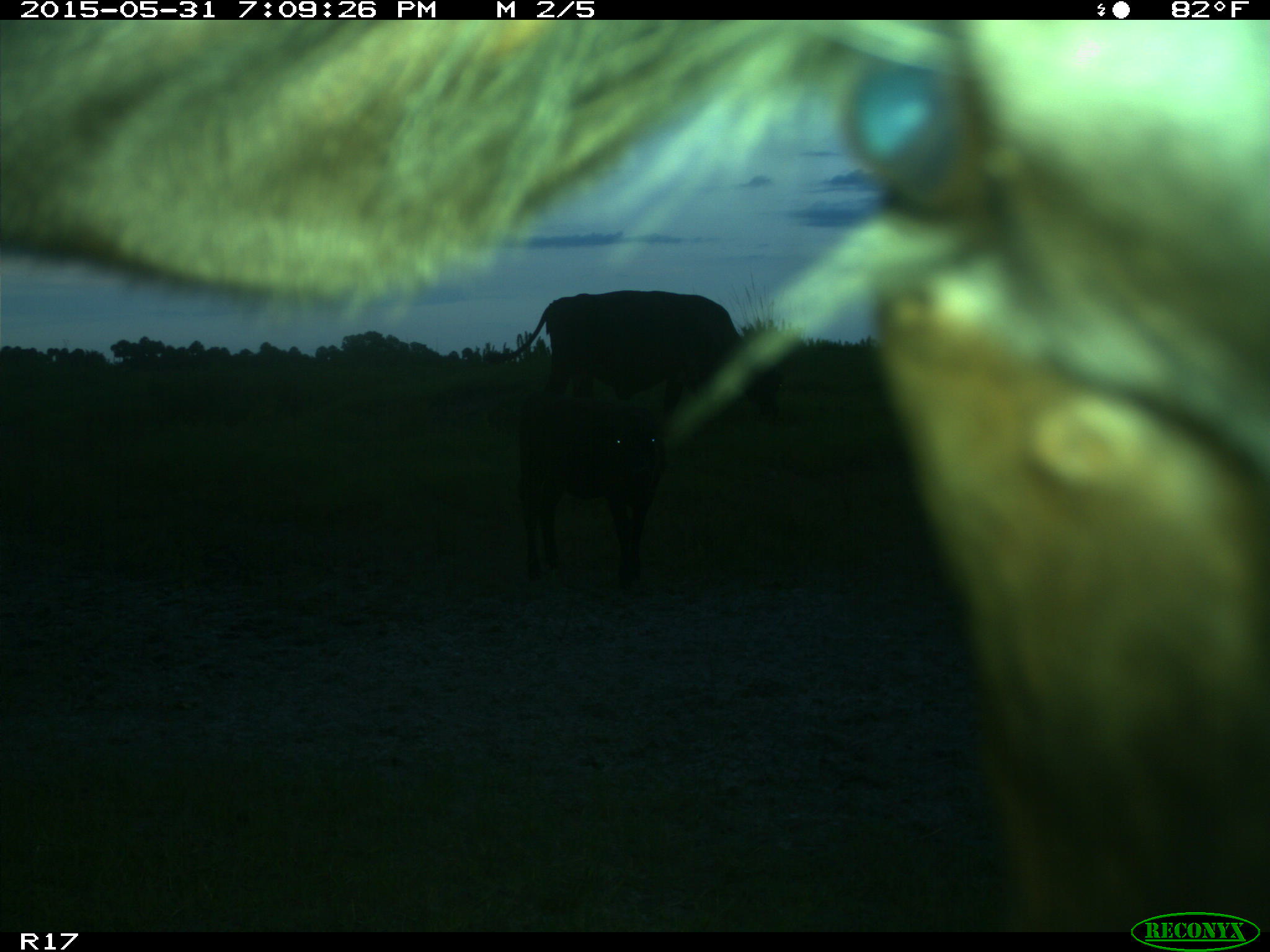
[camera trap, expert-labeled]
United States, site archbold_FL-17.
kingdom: Animalia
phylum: Chordata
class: Mammalia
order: Artiodactyla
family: Bovidae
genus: Bos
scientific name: Bos taurus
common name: domestic cow